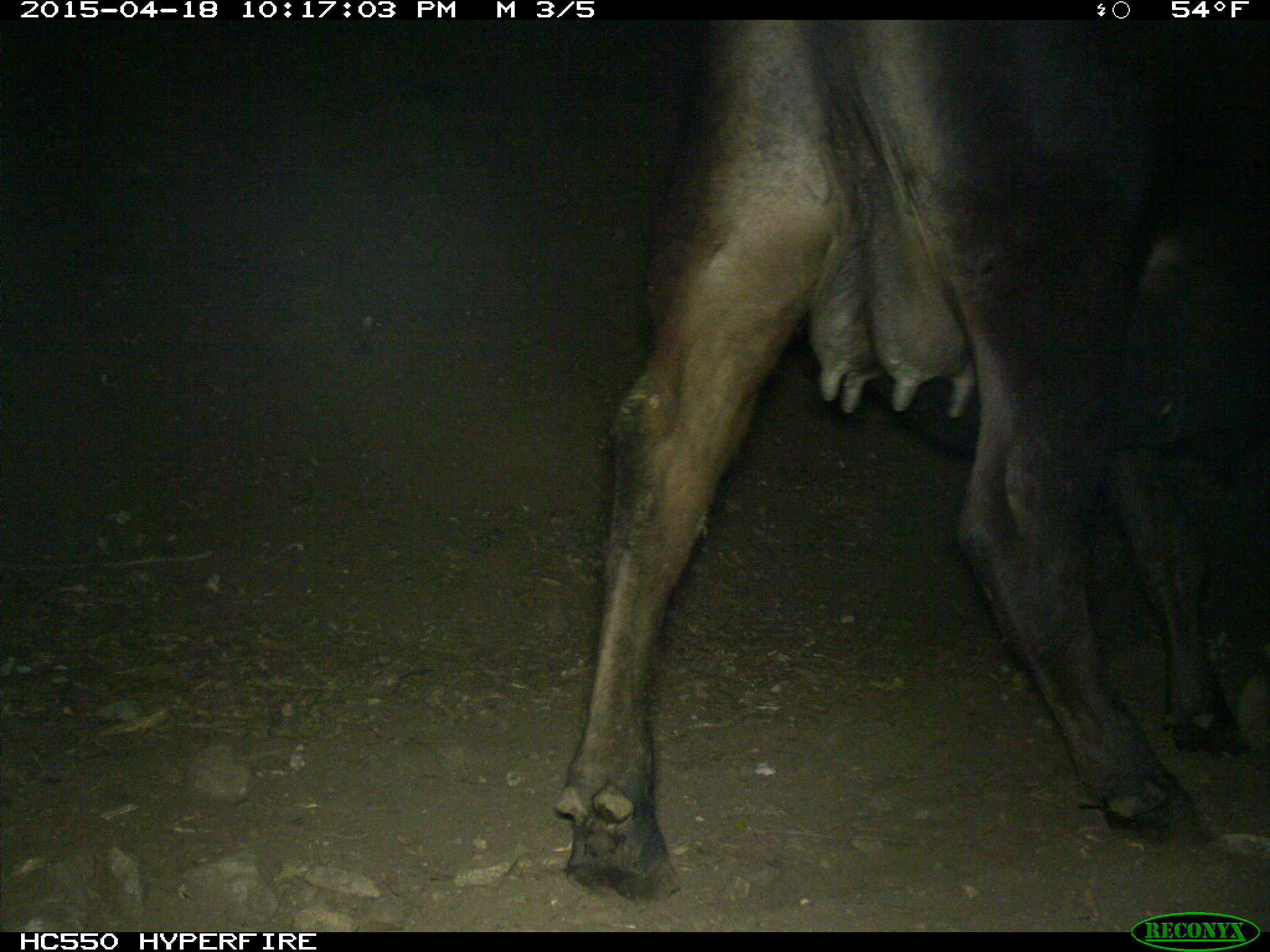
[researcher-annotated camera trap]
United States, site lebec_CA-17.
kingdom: Animalia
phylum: Chordata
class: Mammalia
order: Artiodactyla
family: Bovidae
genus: Bos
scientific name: Bos taurus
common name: domestic cow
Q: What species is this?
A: Bos taurus (domestic cow).